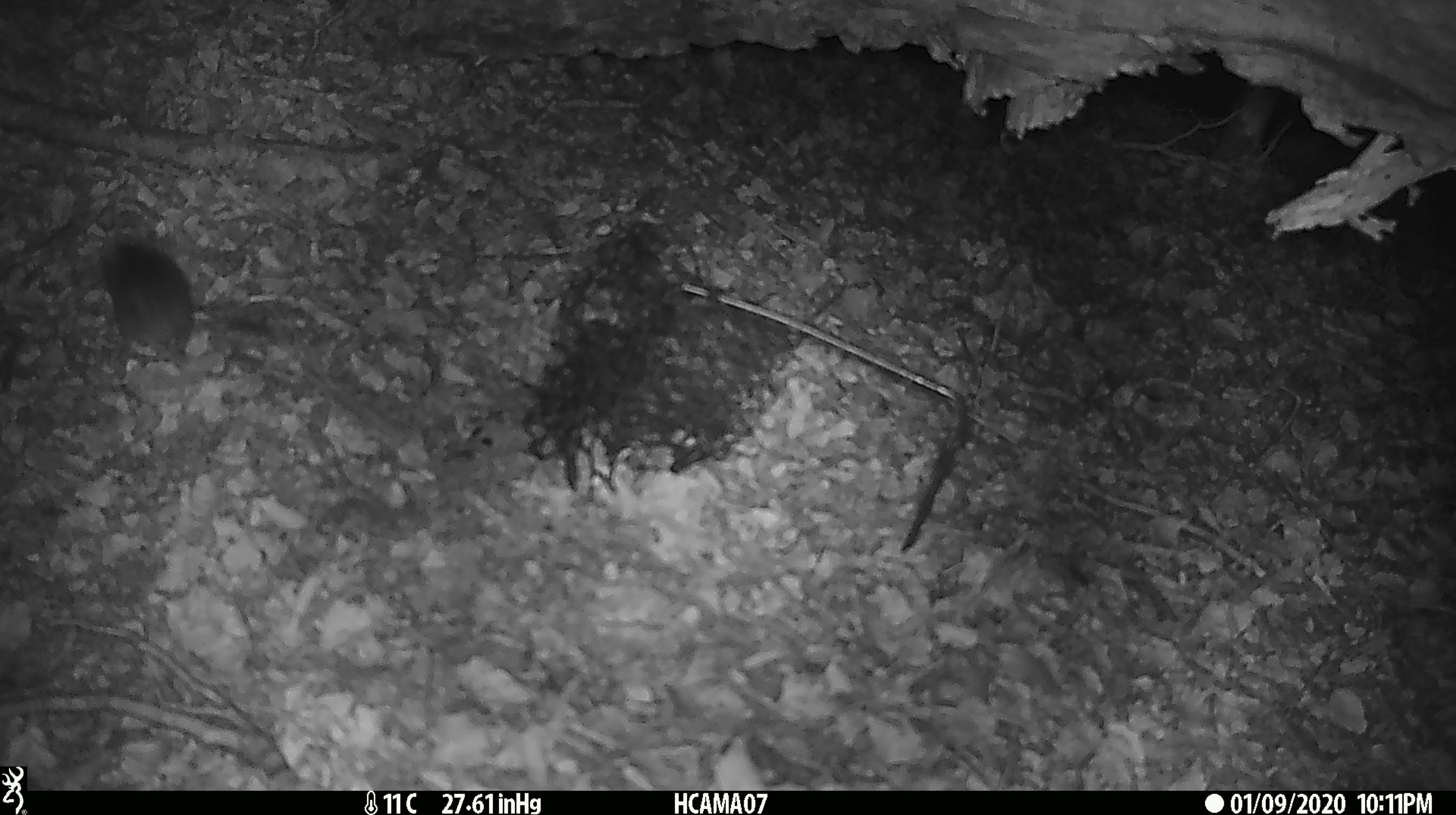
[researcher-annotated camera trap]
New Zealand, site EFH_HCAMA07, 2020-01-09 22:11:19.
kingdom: Animalia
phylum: Chordata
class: Mammalia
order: Rodentia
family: Muridae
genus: Mus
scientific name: Mus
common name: mouse